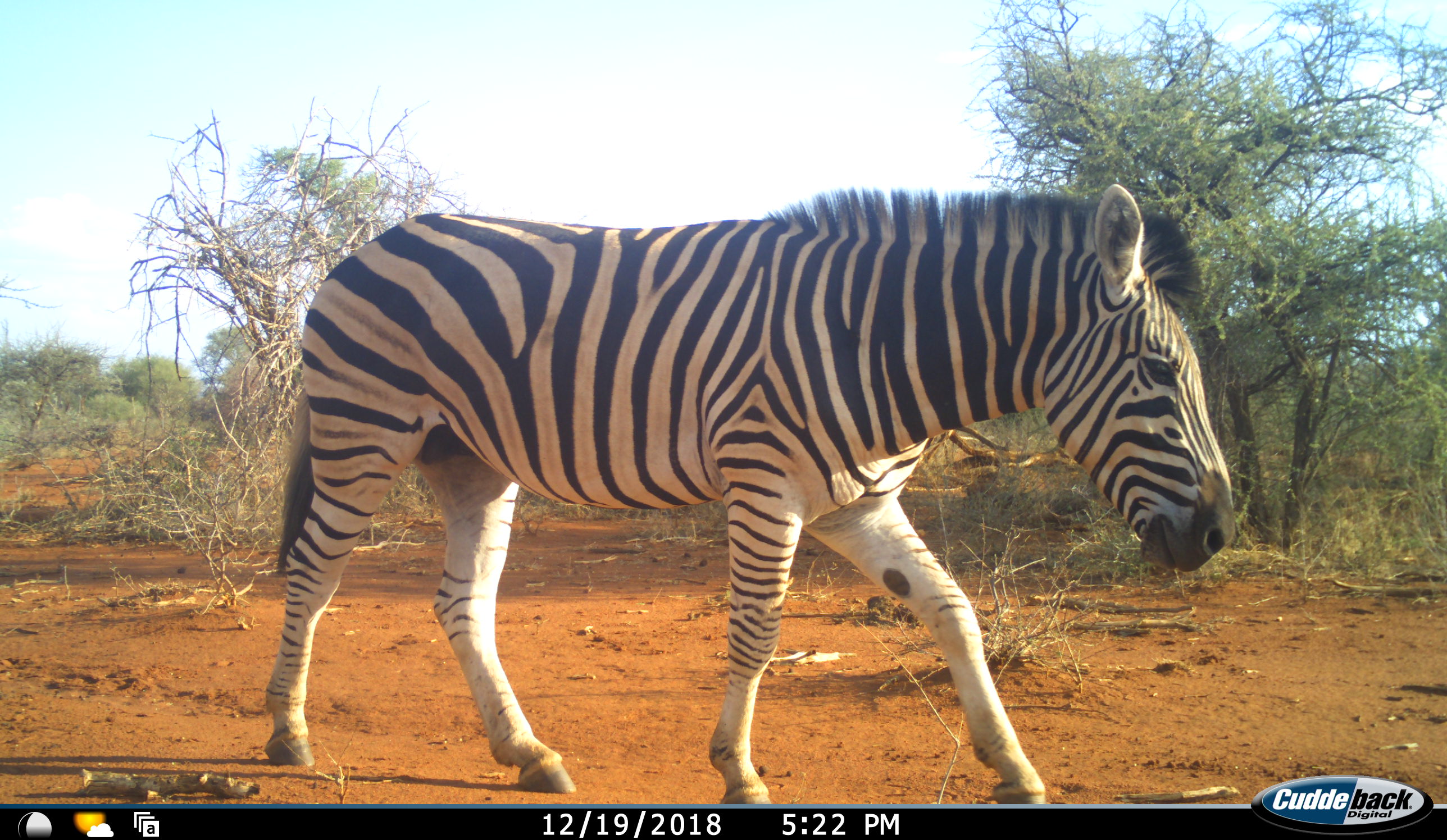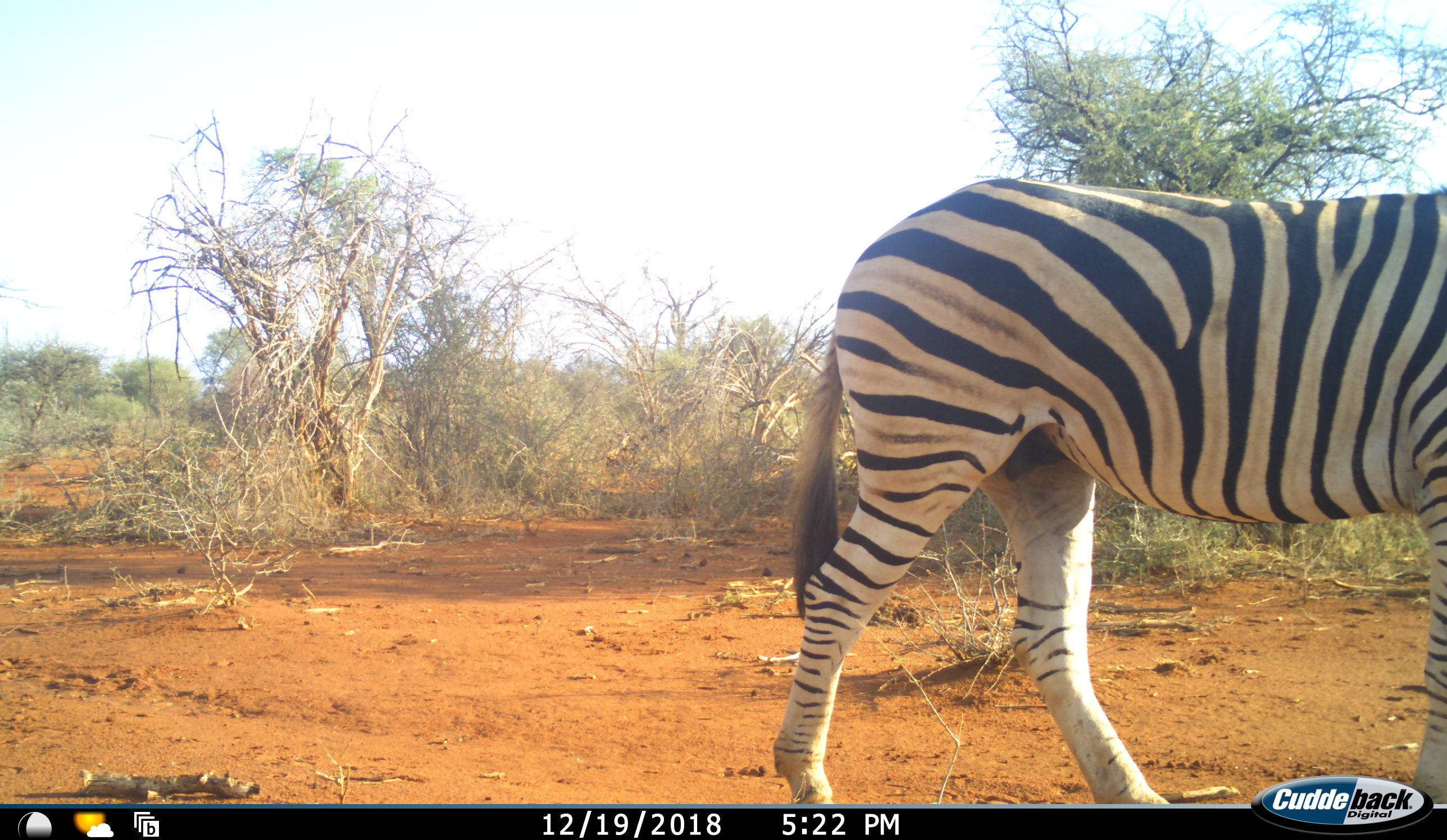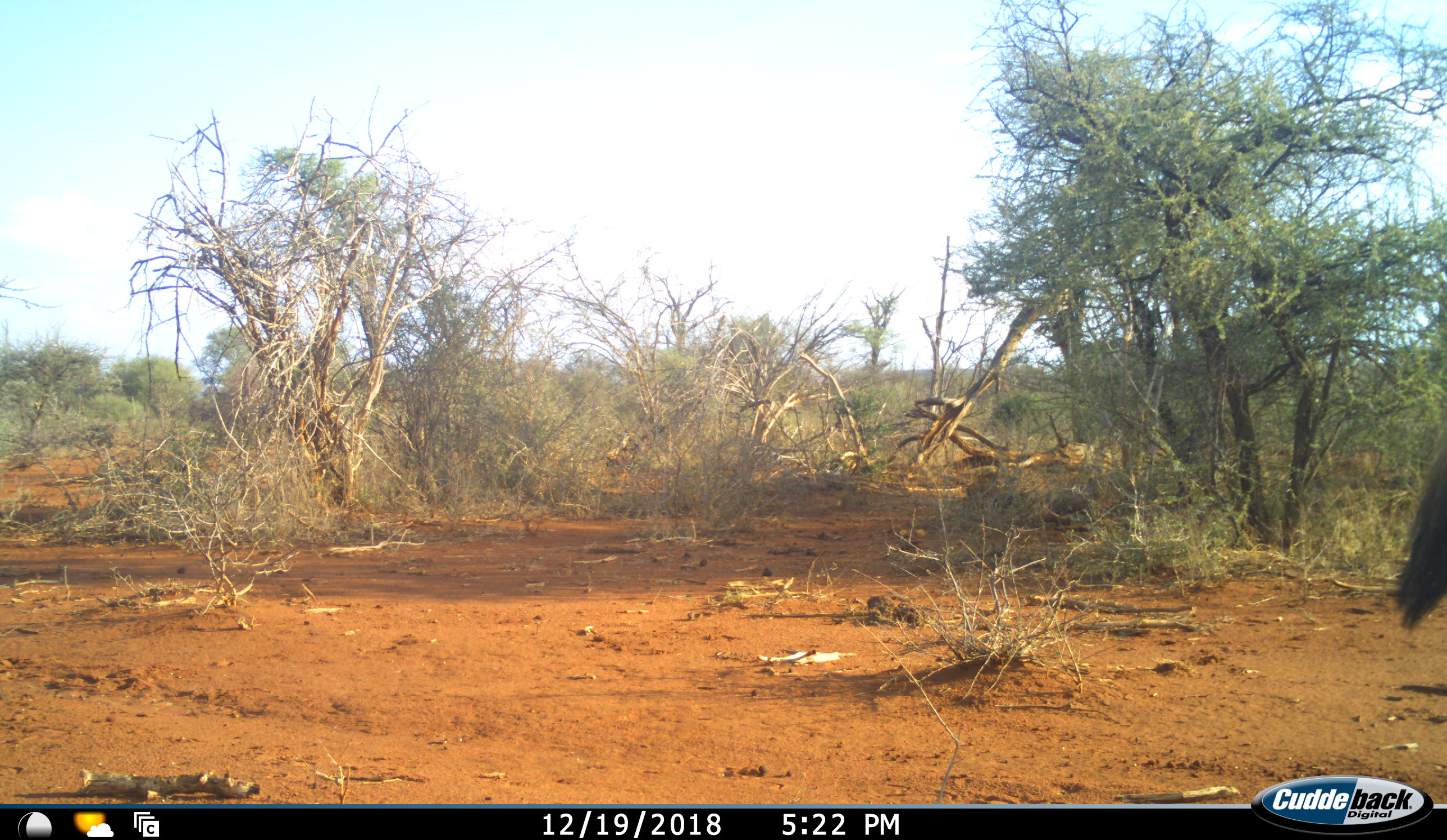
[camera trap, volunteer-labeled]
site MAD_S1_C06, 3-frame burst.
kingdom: Animalia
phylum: Chordata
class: Mammalia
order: Perissodactyla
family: Equidae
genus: Equus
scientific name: Equus quagga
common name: plains zebra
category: zebraplains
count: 1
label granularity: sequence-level